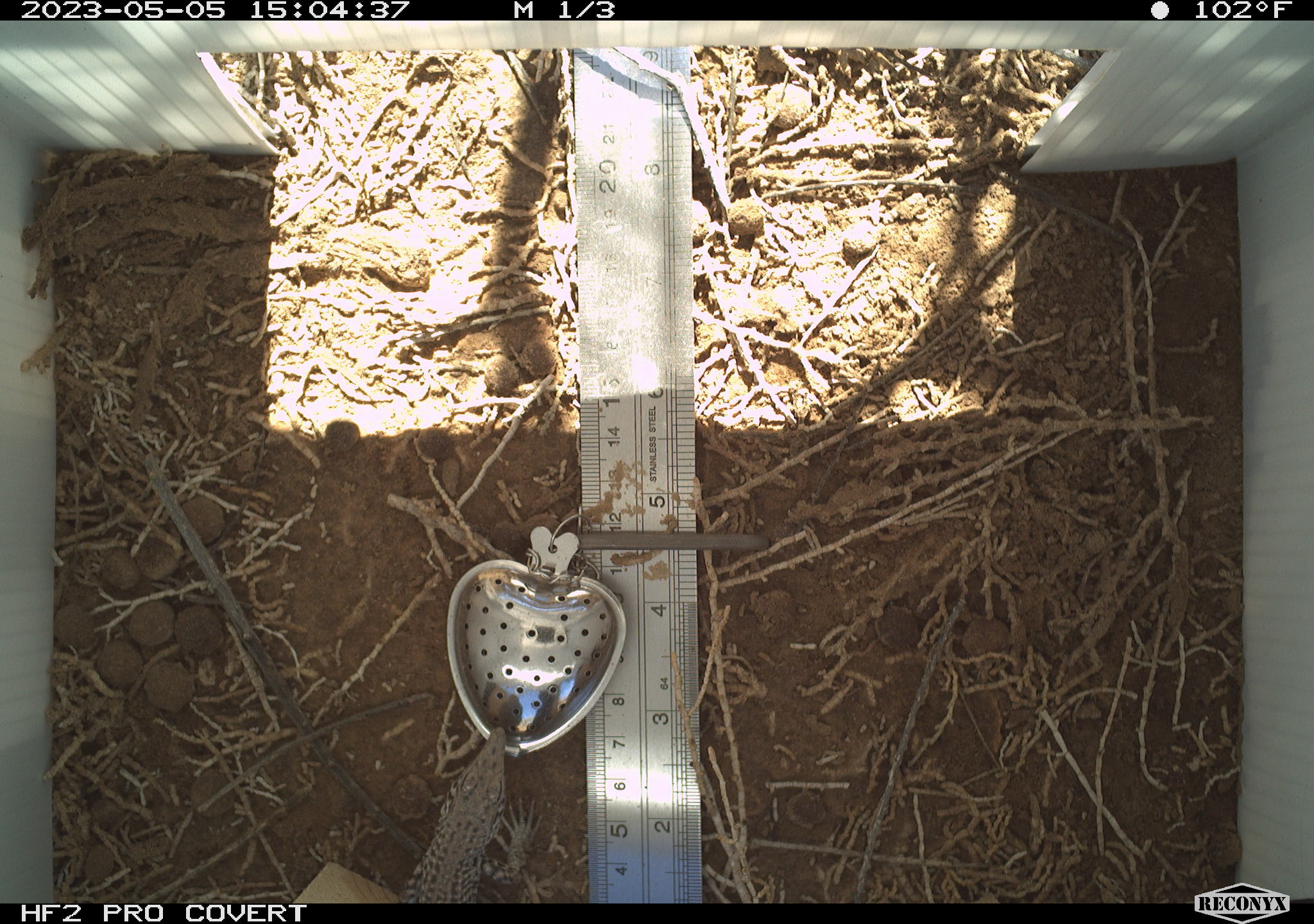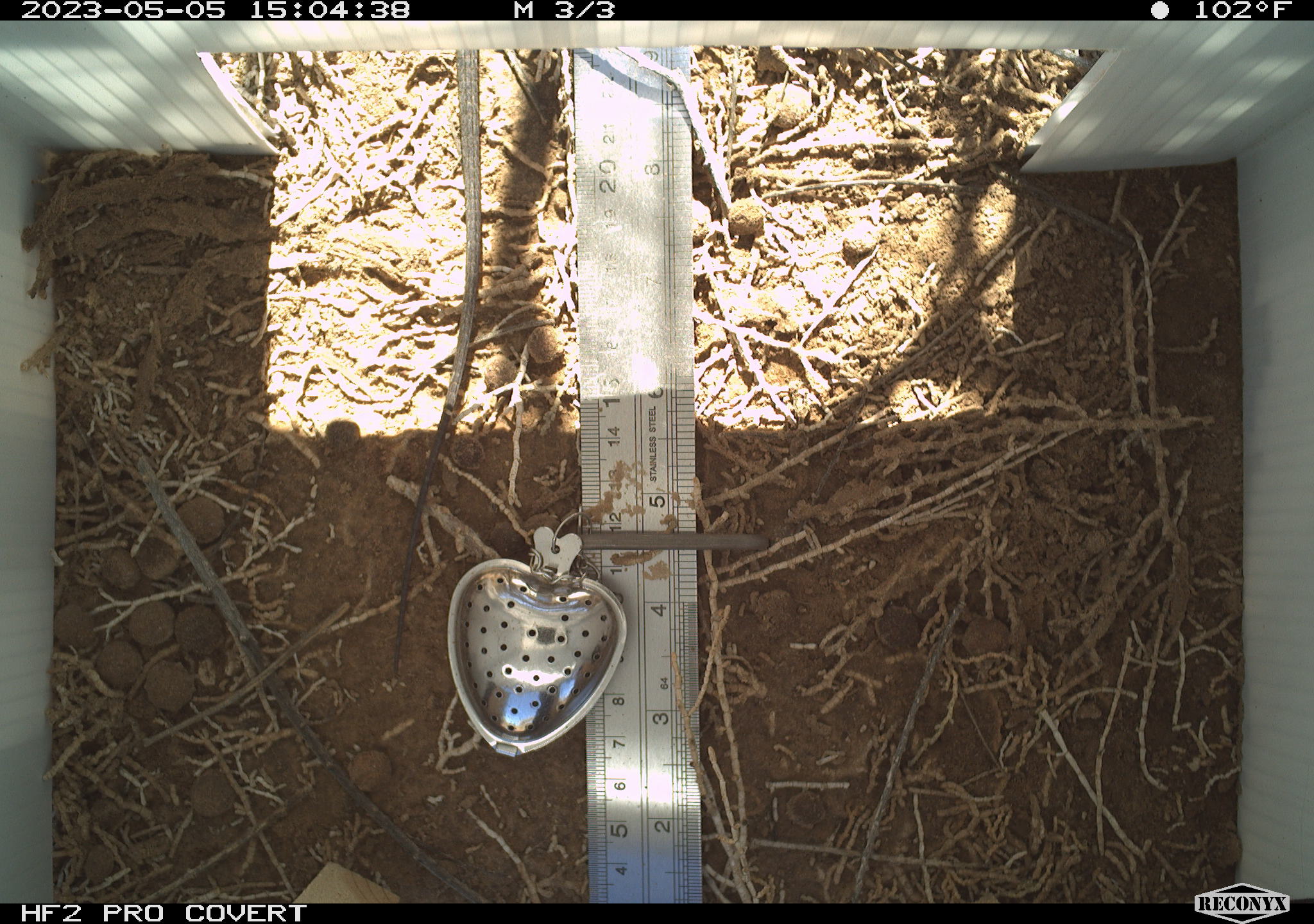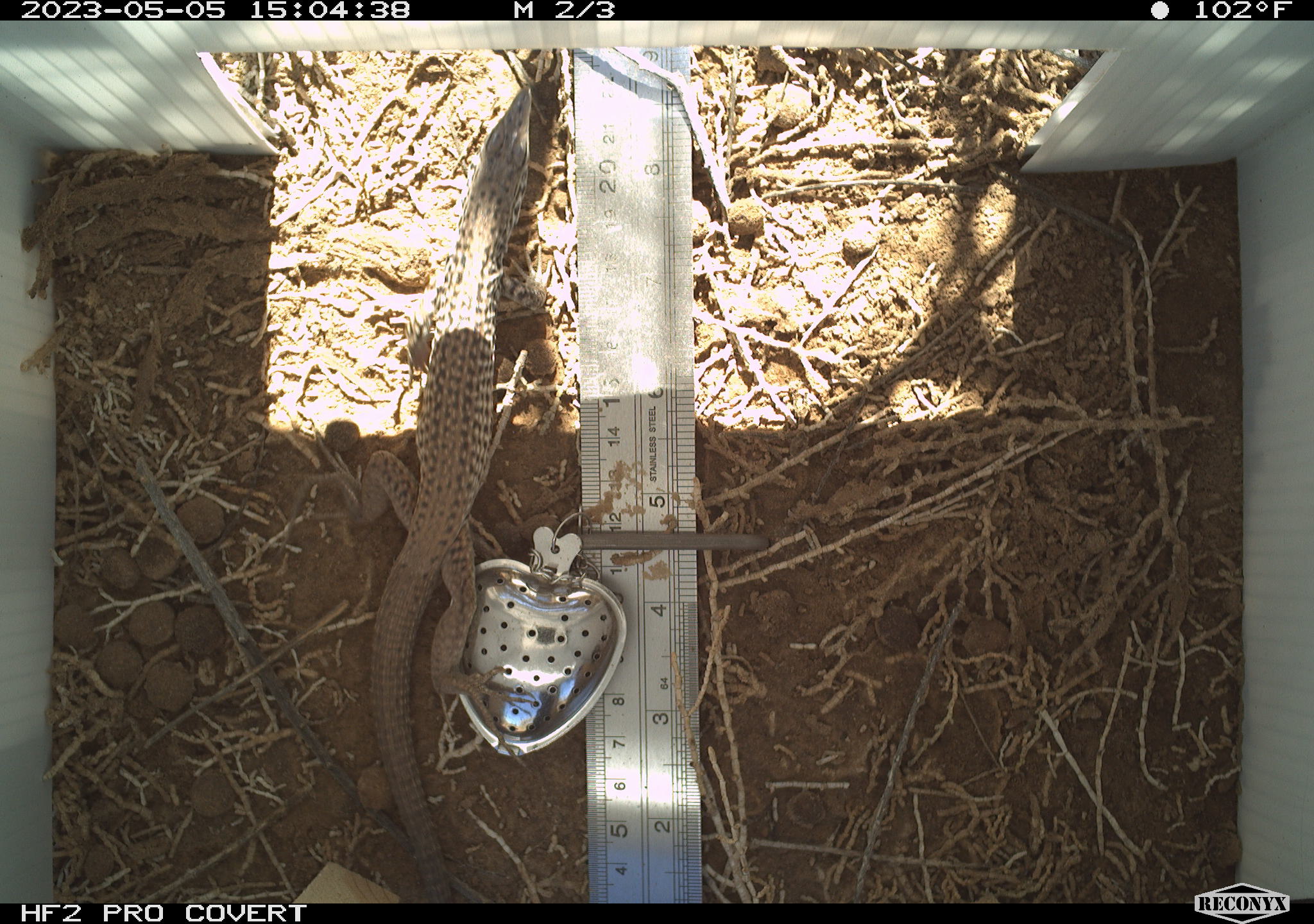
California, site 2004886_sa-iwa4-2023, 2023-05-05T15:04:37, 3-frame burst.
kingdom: Animalia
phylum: Chordata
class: Reptilia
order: Squamata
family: Teiidae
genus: Aspidoscelis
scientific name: Aspidoscelis tigris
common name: western whiptail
Western whiptail (Aspidoscelis tigris).